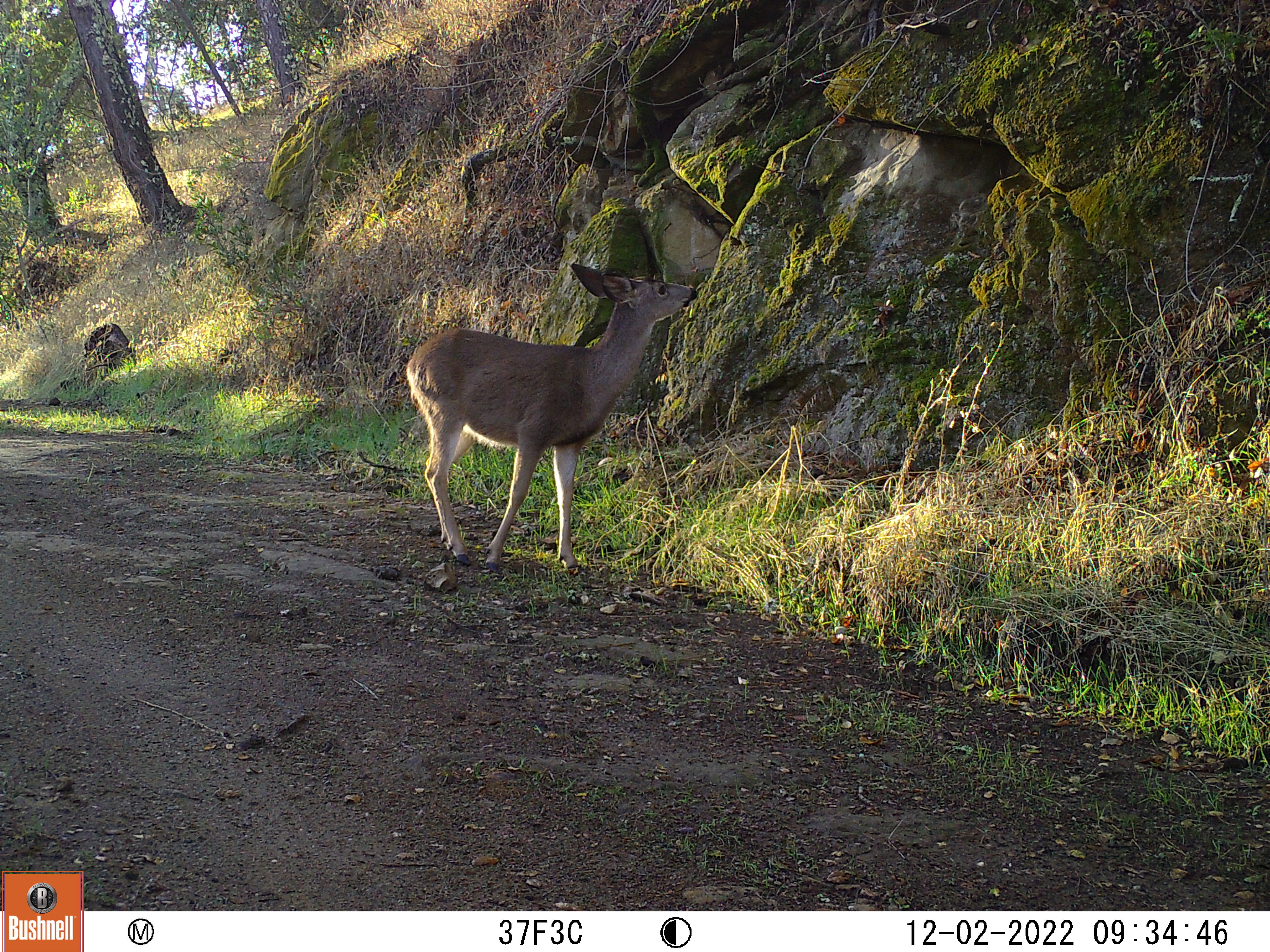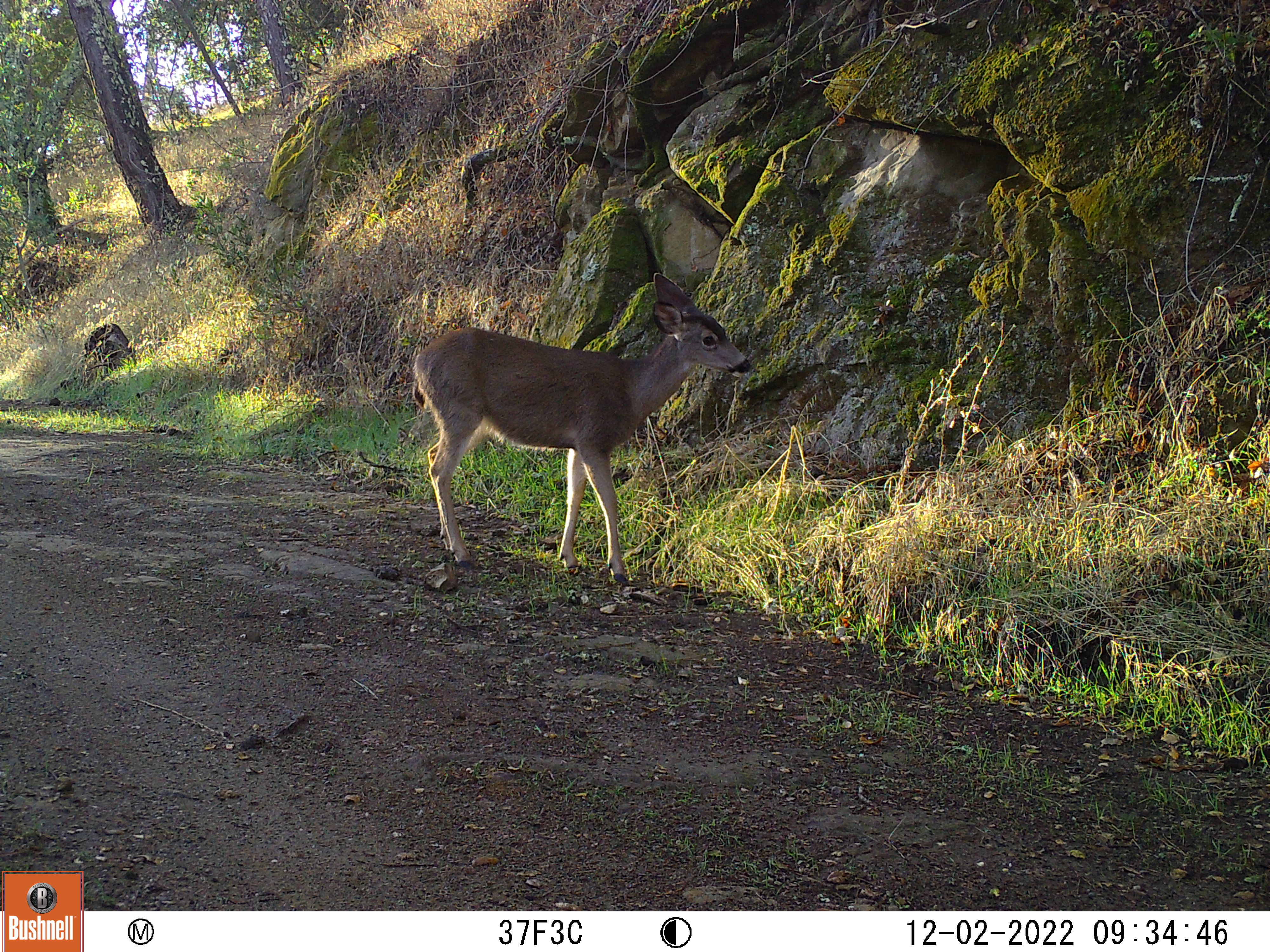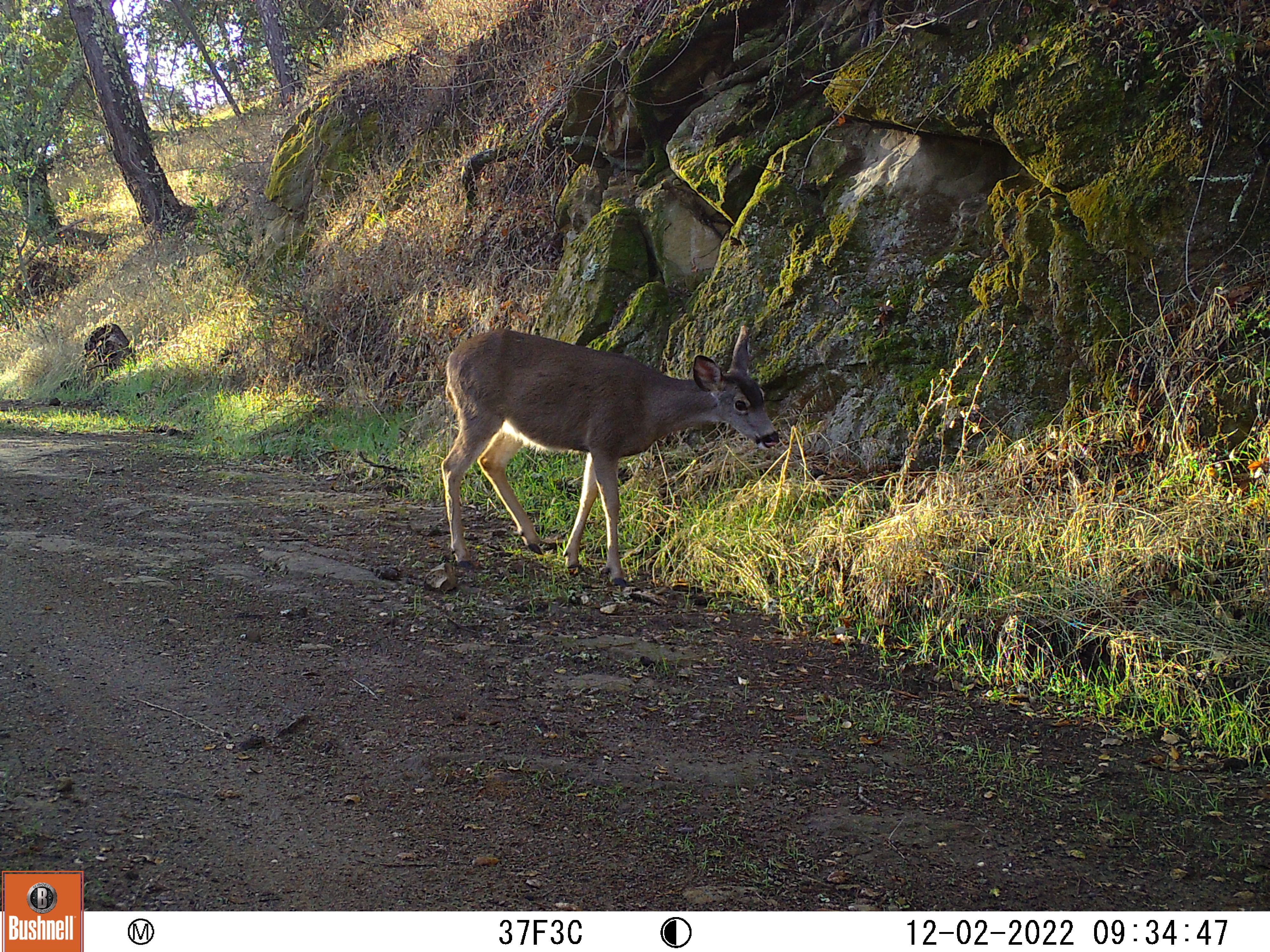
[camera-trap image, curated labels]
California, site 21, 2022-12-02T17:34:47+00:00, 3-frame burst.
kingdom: Animalia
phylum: Chordata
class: Mammalia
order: Artiodactyla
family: Cervidae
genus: Odocoileus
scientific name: Odocoileus hemionus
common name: mule deer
Mule deer (Odocoileus hemionus).